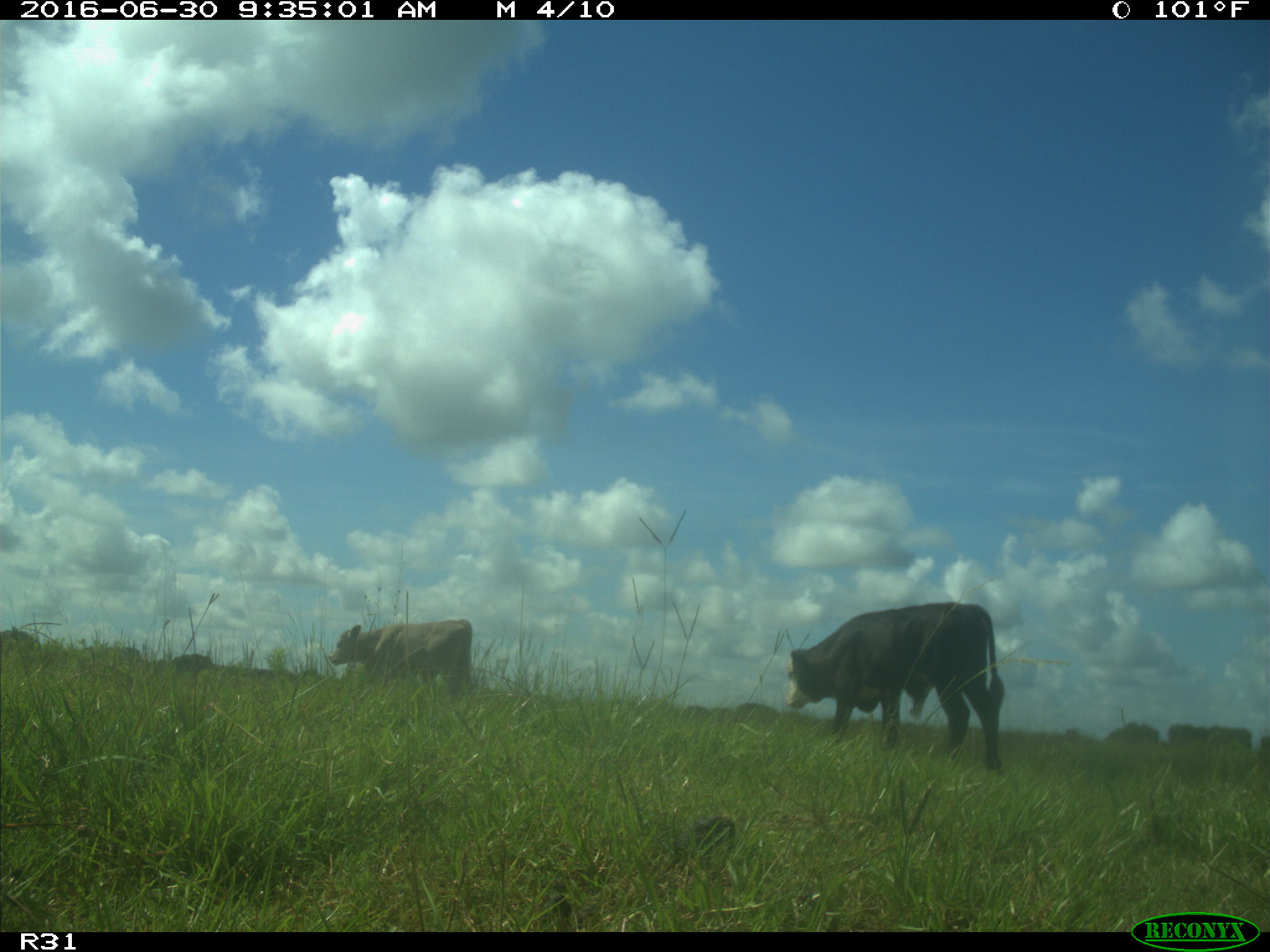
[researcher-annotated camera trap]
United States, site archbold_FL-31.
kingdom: Animalia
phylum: Chordata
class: Mammalia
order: Artiodactyla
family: Bovidae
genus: Bos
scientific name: Bos taurus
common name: domestic cow